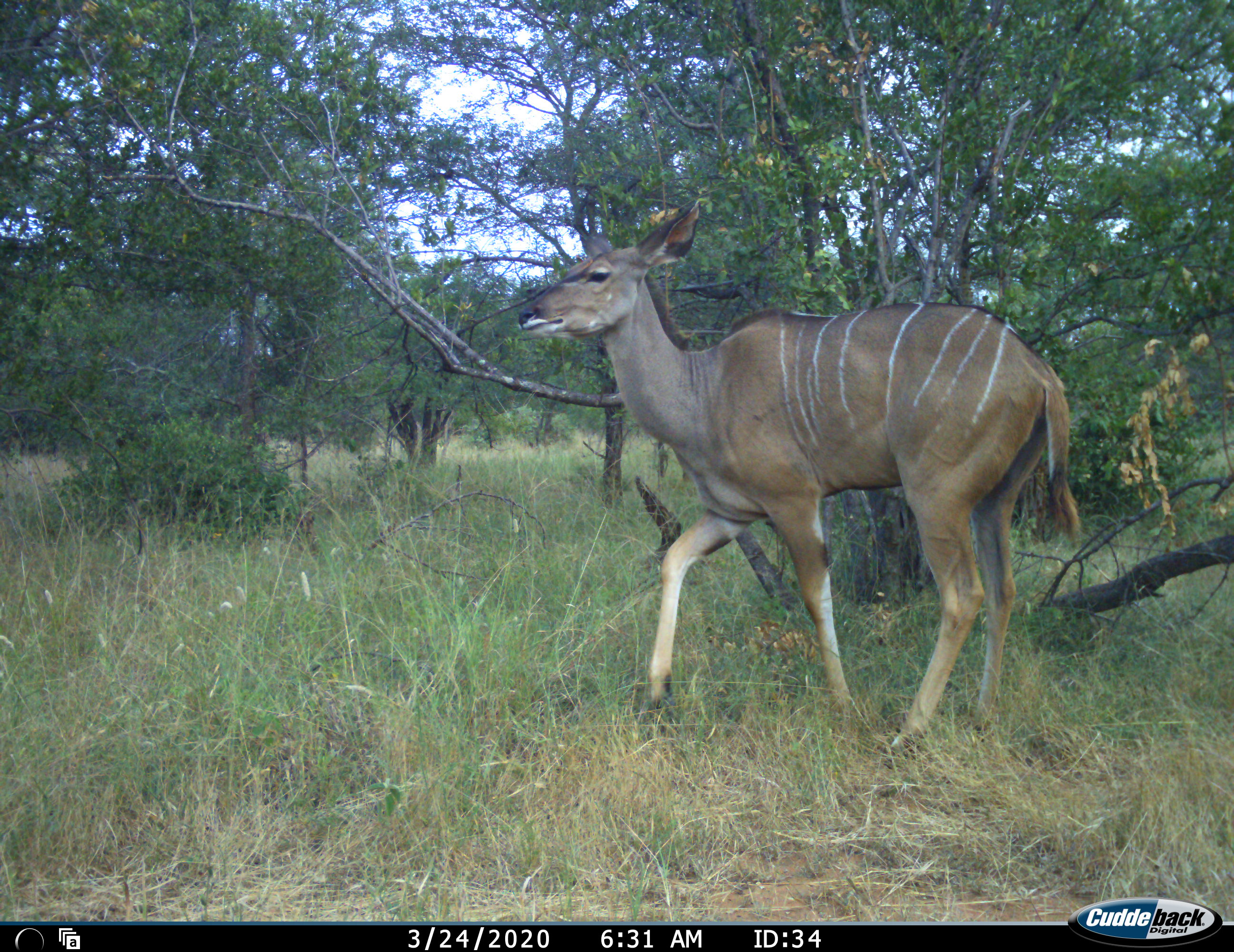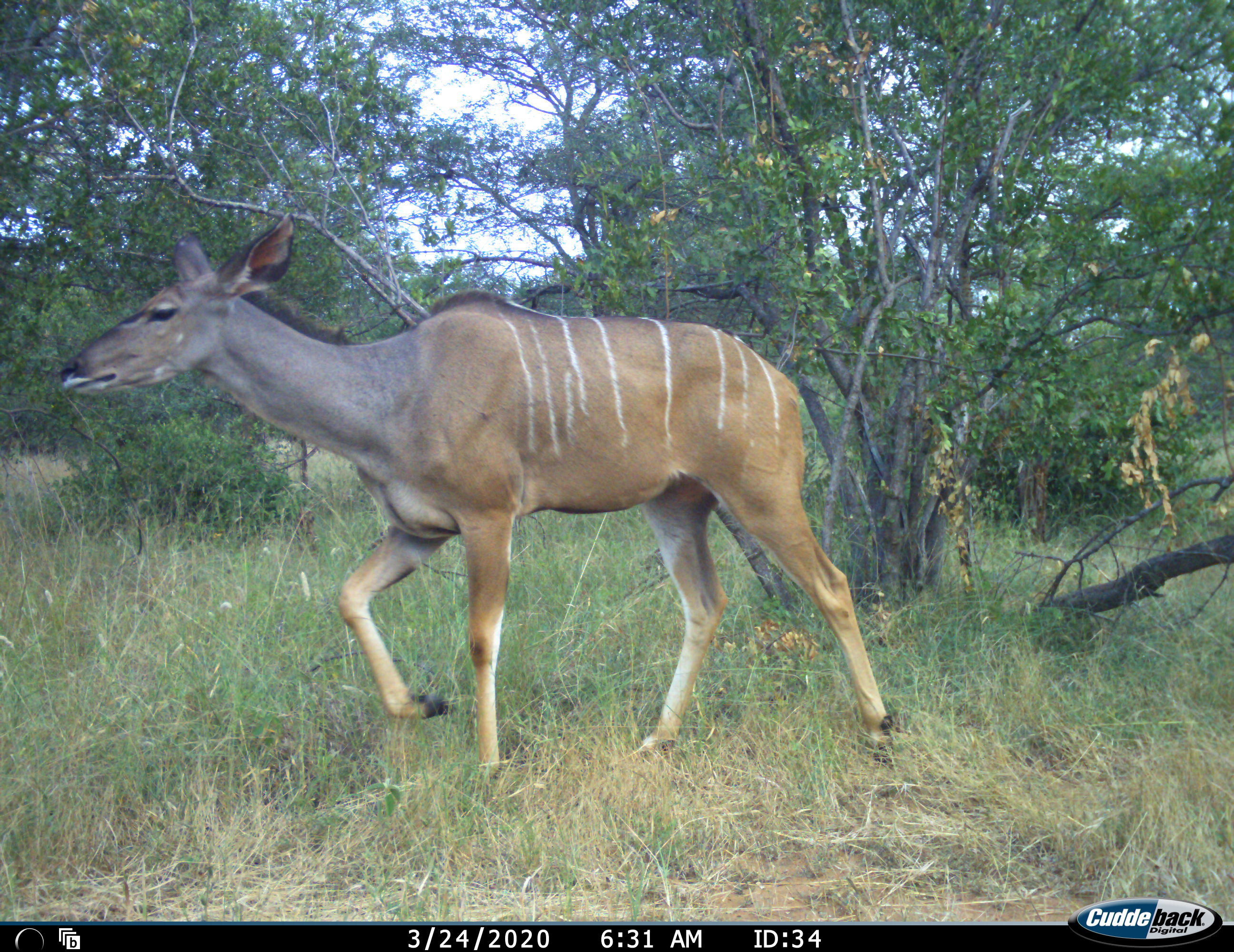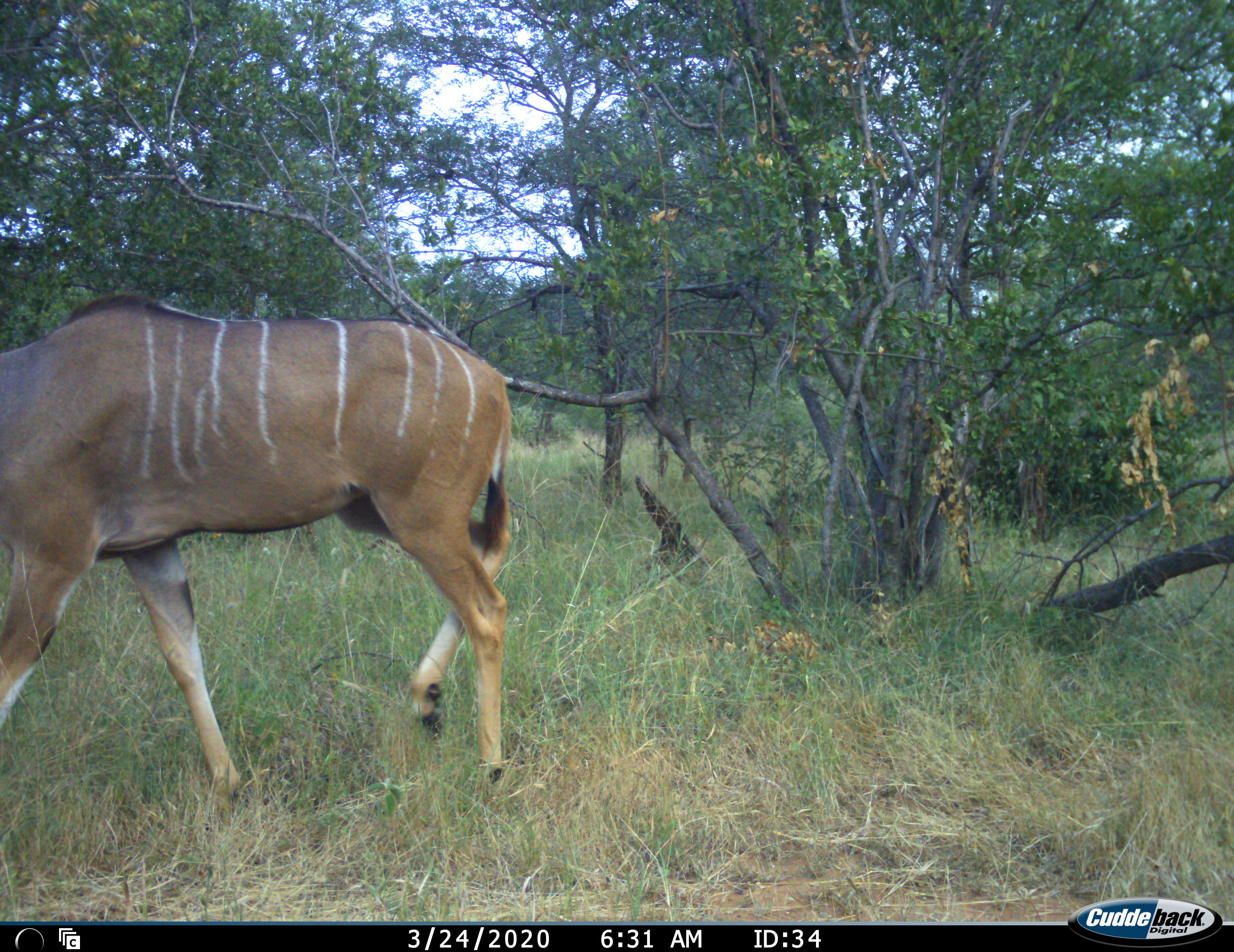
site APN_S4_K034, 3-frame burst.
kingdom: Animalia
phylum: Chordata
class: Mammalia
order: Artiodactyla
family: Bovidae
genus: Tragelaphus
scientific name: Tragelaphus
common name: kudu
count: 1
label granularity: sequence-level